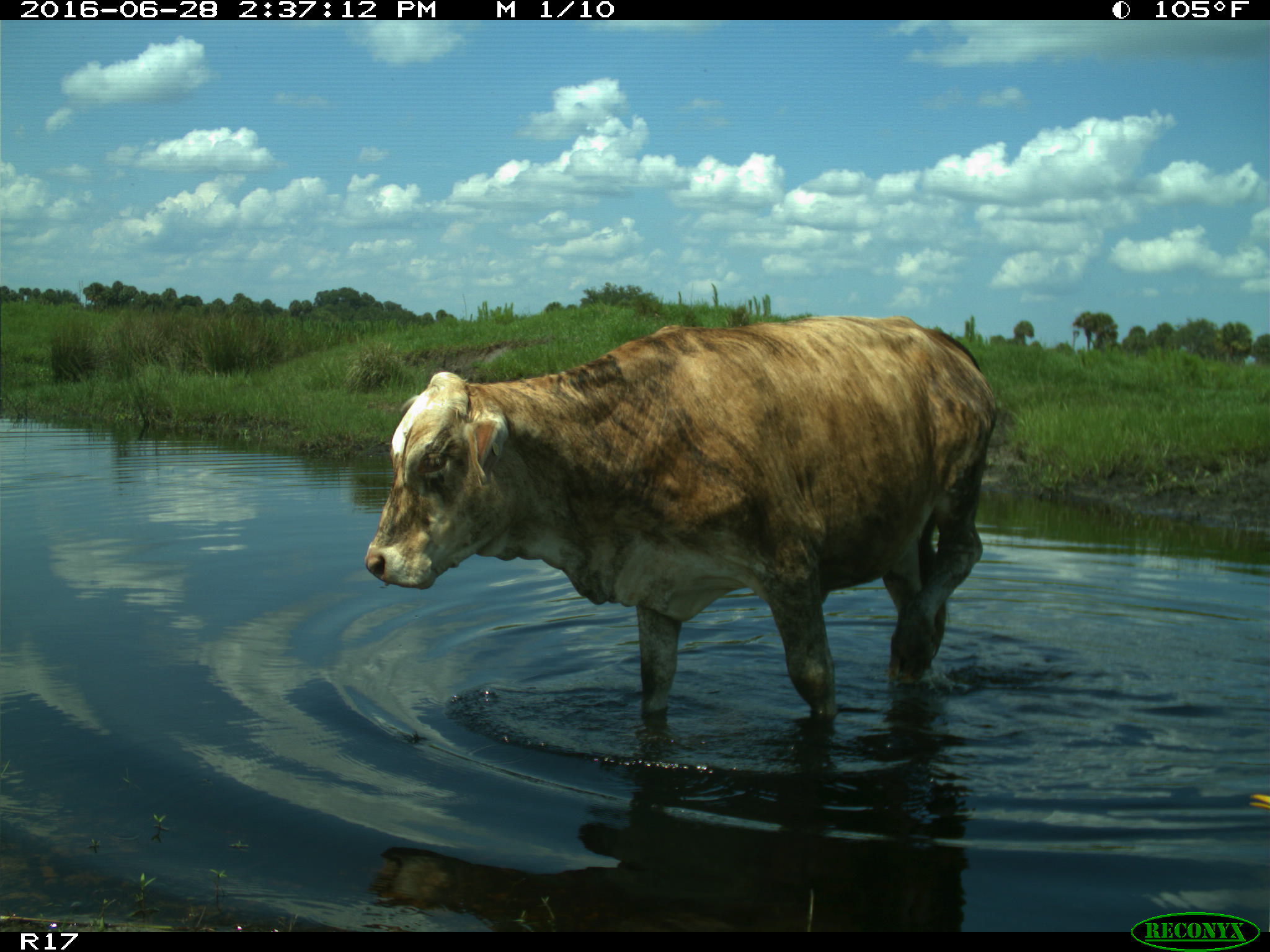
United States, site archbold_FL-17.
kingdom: Animalia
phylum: Chordata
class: Mammalia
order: Artiodactyla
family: Bovidae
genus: Bos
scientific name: Bos taurus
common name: domestic cow